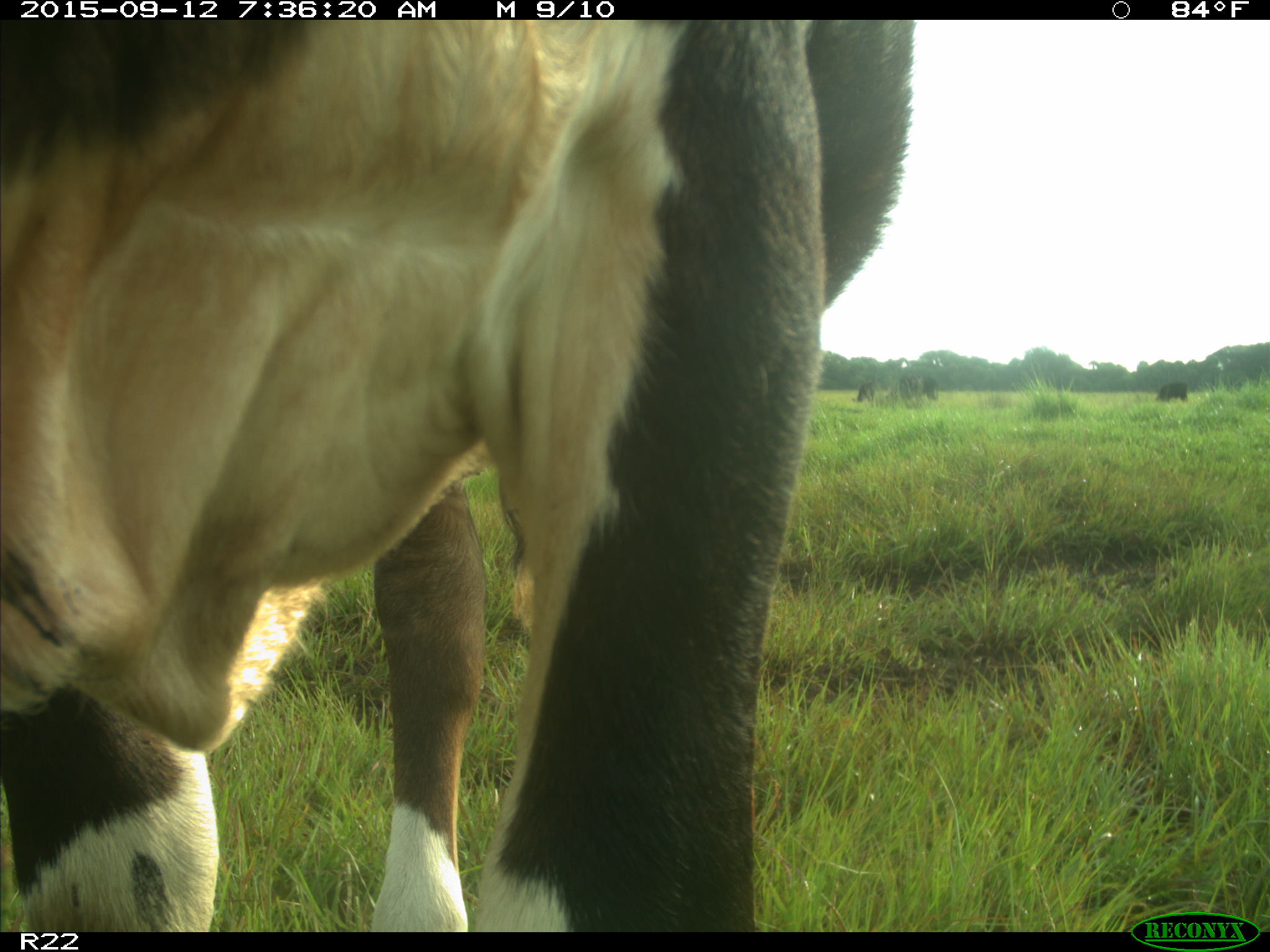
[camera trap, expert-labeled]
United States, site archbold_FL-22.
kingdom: Animalia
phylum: Chordata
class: Mammalia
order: Artiodactyla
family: Bovidae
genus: Bos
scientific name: Bos taurus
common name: domestic cow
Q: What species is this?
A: Bos taurus (domestic cow).